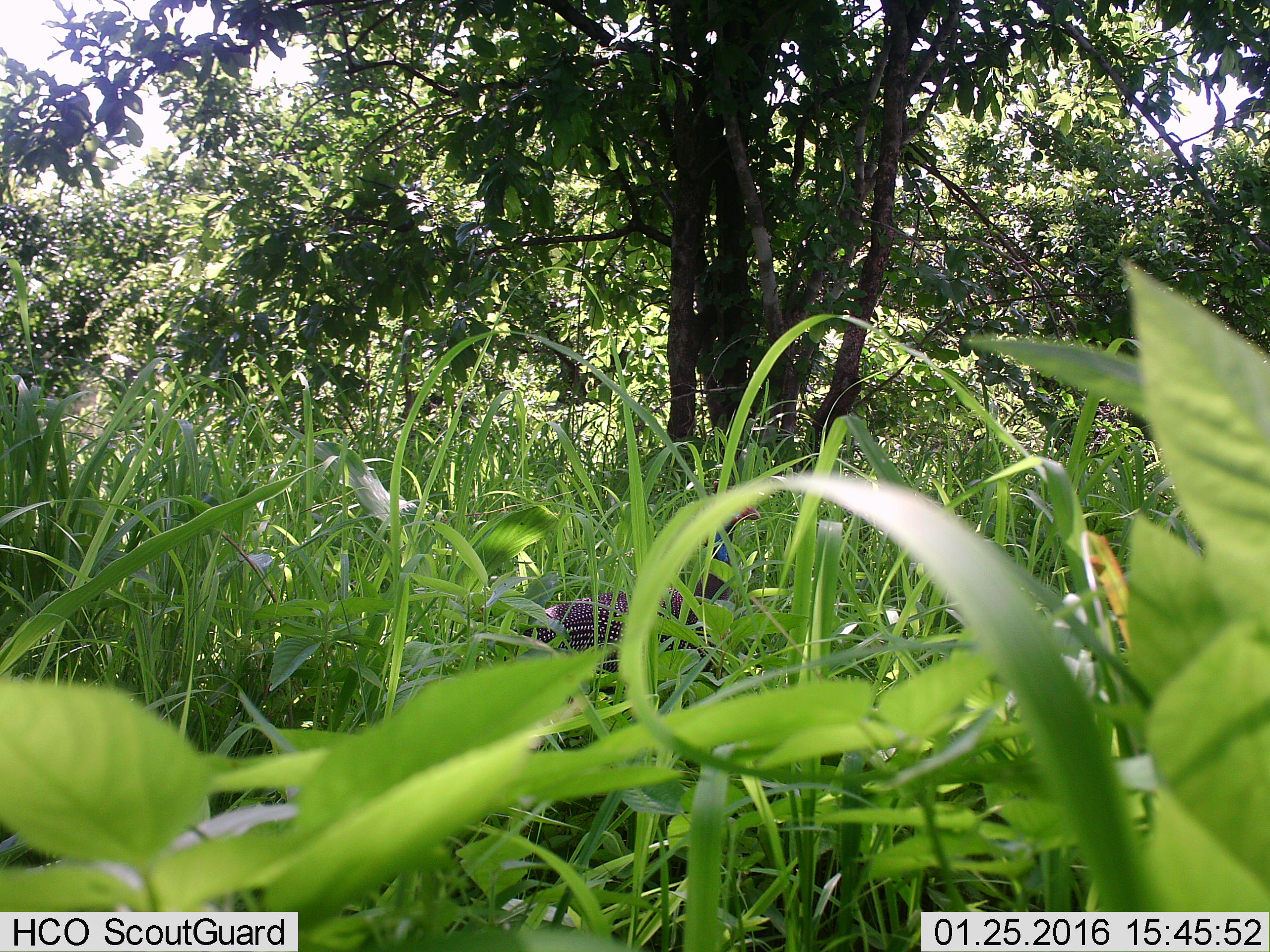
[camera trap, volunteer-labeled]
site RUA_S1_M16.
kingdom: Animalia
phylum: Chordata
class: Aves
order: Galliformes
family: Numididae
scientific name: Numididae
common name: guineafowl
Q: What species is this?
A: Guineafowl (Numididae).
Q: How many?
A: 1.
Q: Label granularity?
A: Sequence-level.